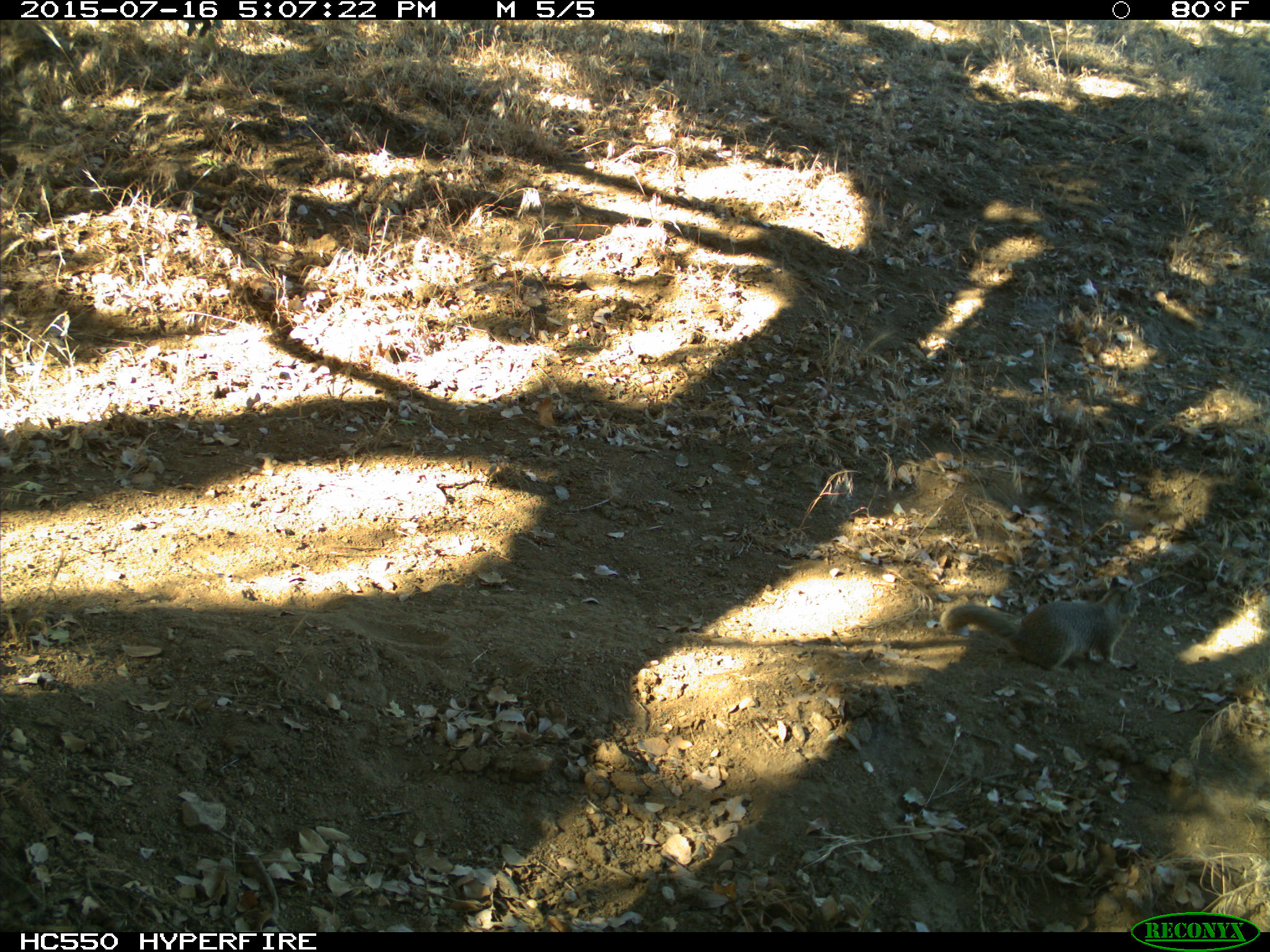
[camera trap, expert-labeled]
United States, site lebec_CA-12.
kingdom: Animalia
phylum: Chordata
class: Mammalia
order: Rodentia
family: Sciuridae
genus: Otospermophilus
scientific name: Otospermophilus beecheyi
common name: california ground squirrel